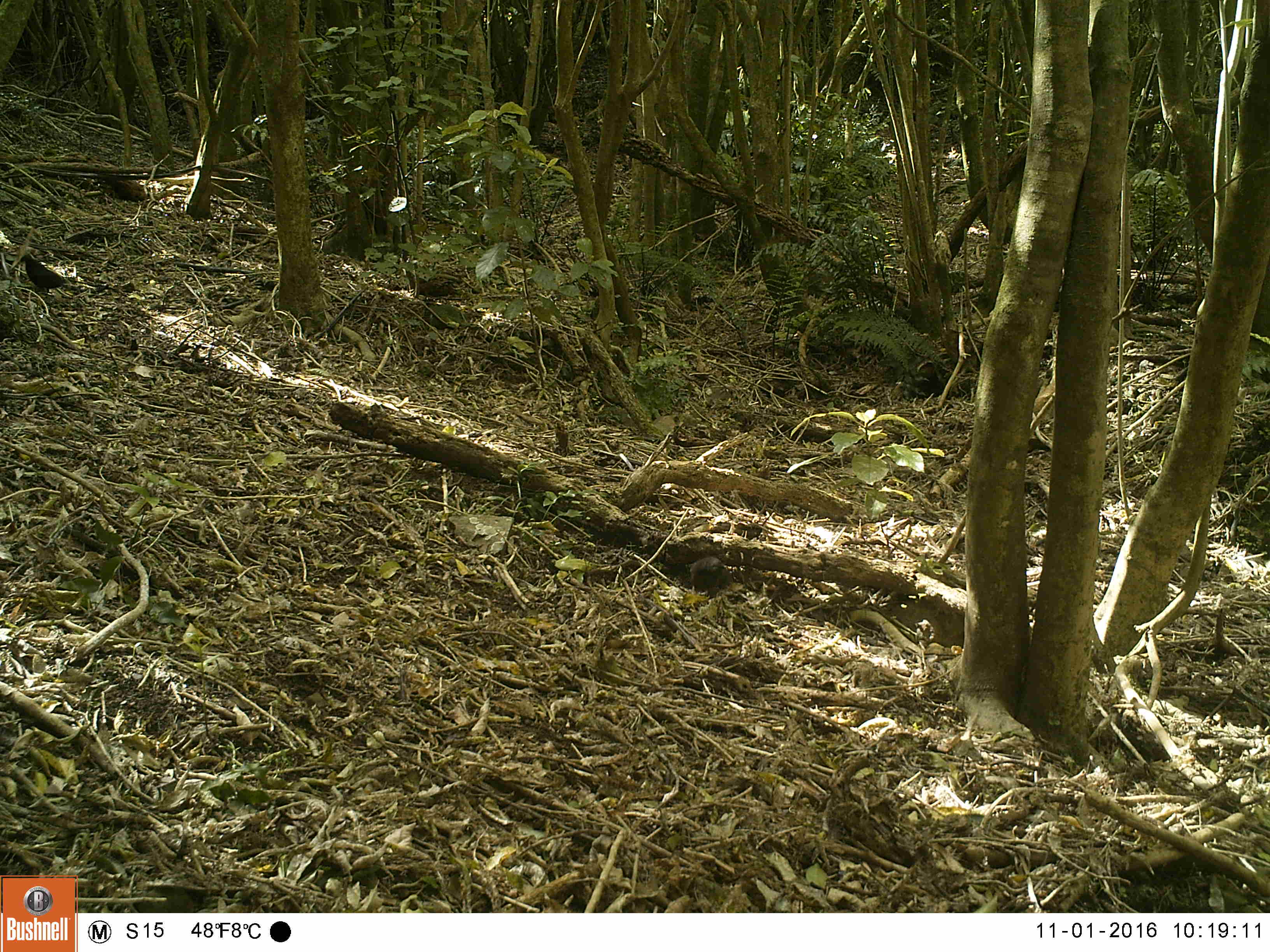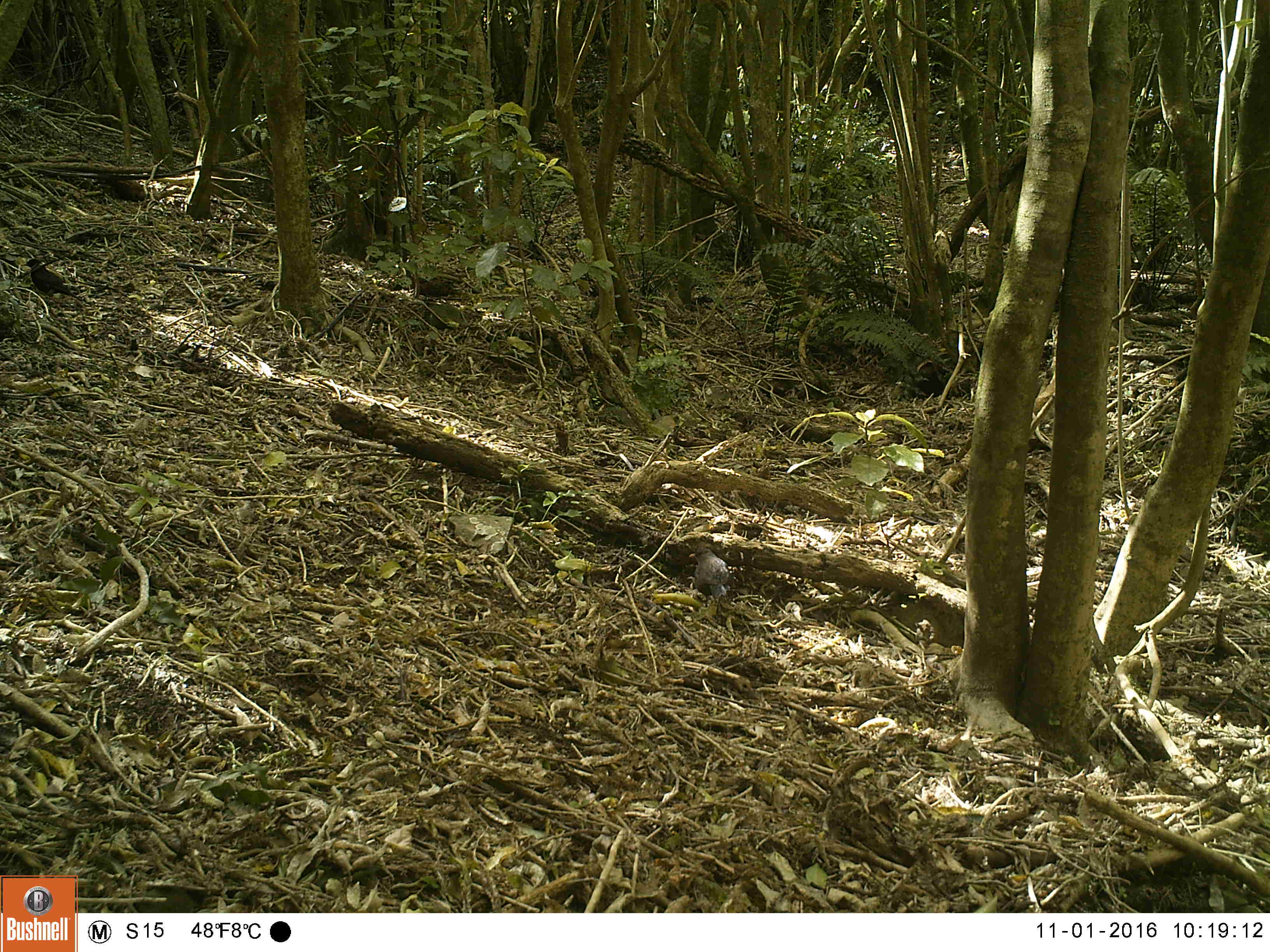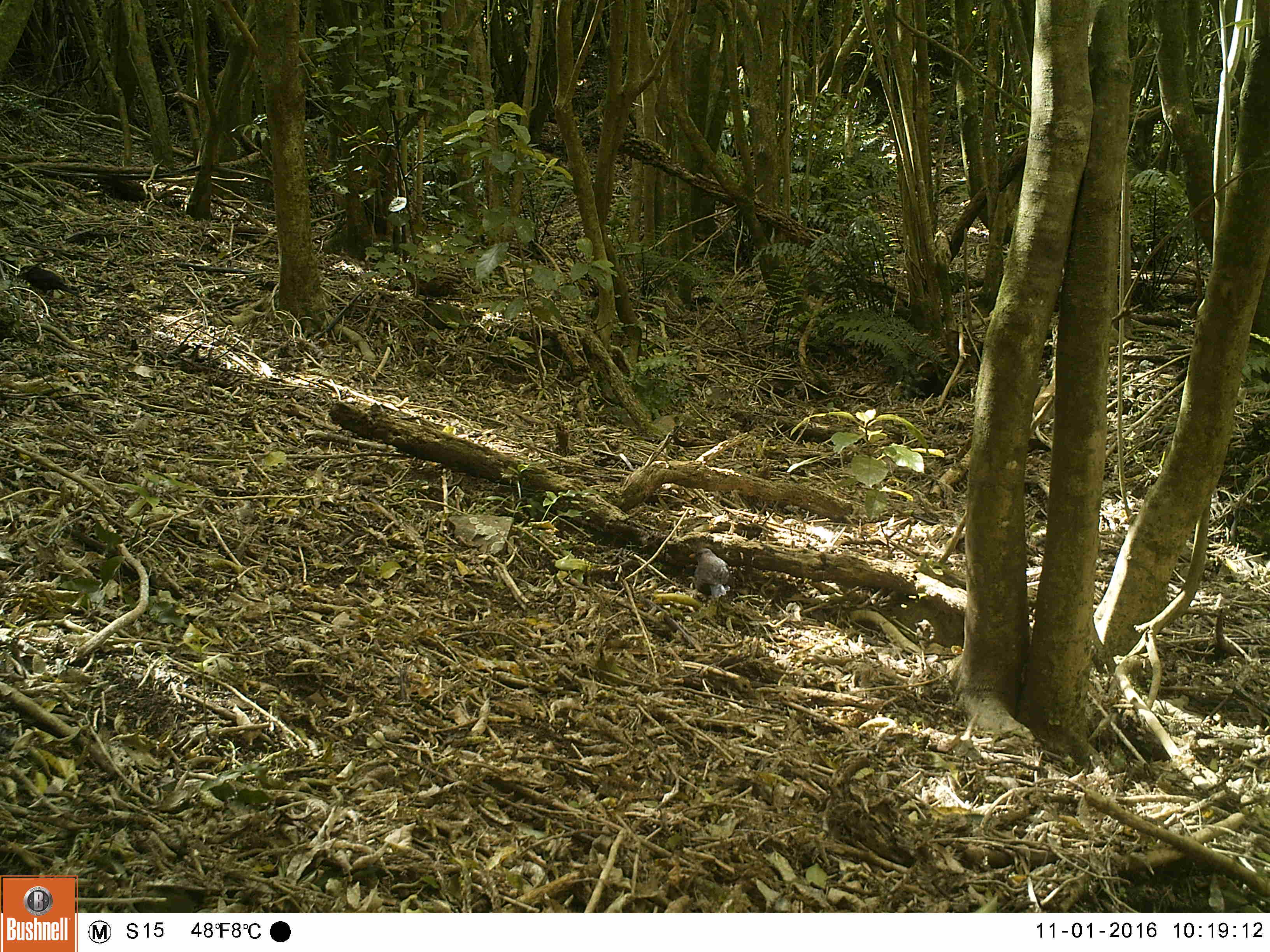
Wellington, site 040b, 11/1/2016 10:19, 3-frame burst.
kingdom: Animalia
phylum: Chordata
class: Aves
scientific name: Aves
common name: bird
Bird (Aves).